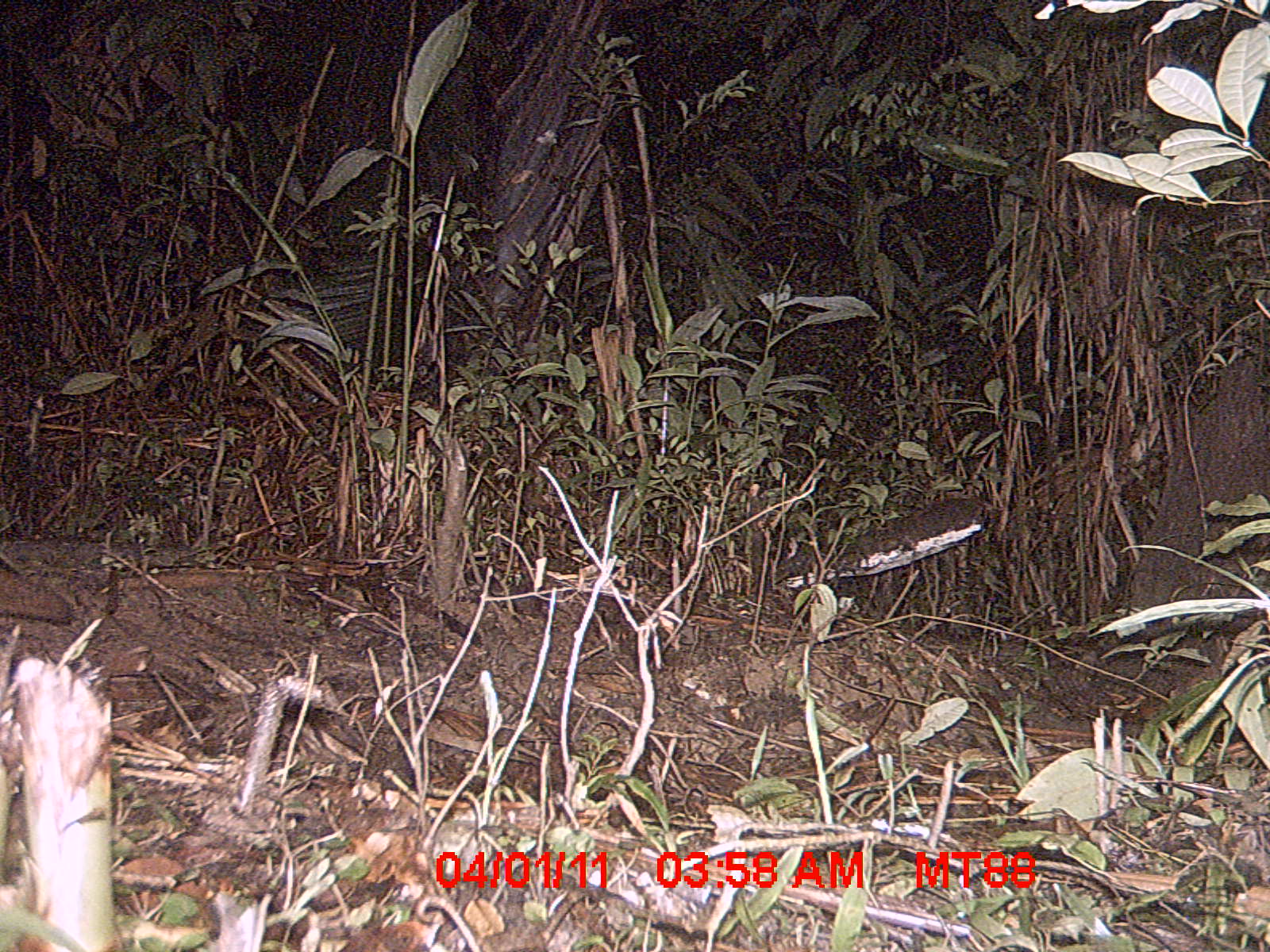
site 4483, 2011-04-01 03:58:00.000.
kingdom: Animalia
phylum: Chordata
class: Mammalia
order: Carnivora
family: Eupleridae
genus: Eupleres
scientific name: Eupleres goudotii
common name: falanouc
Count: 1.